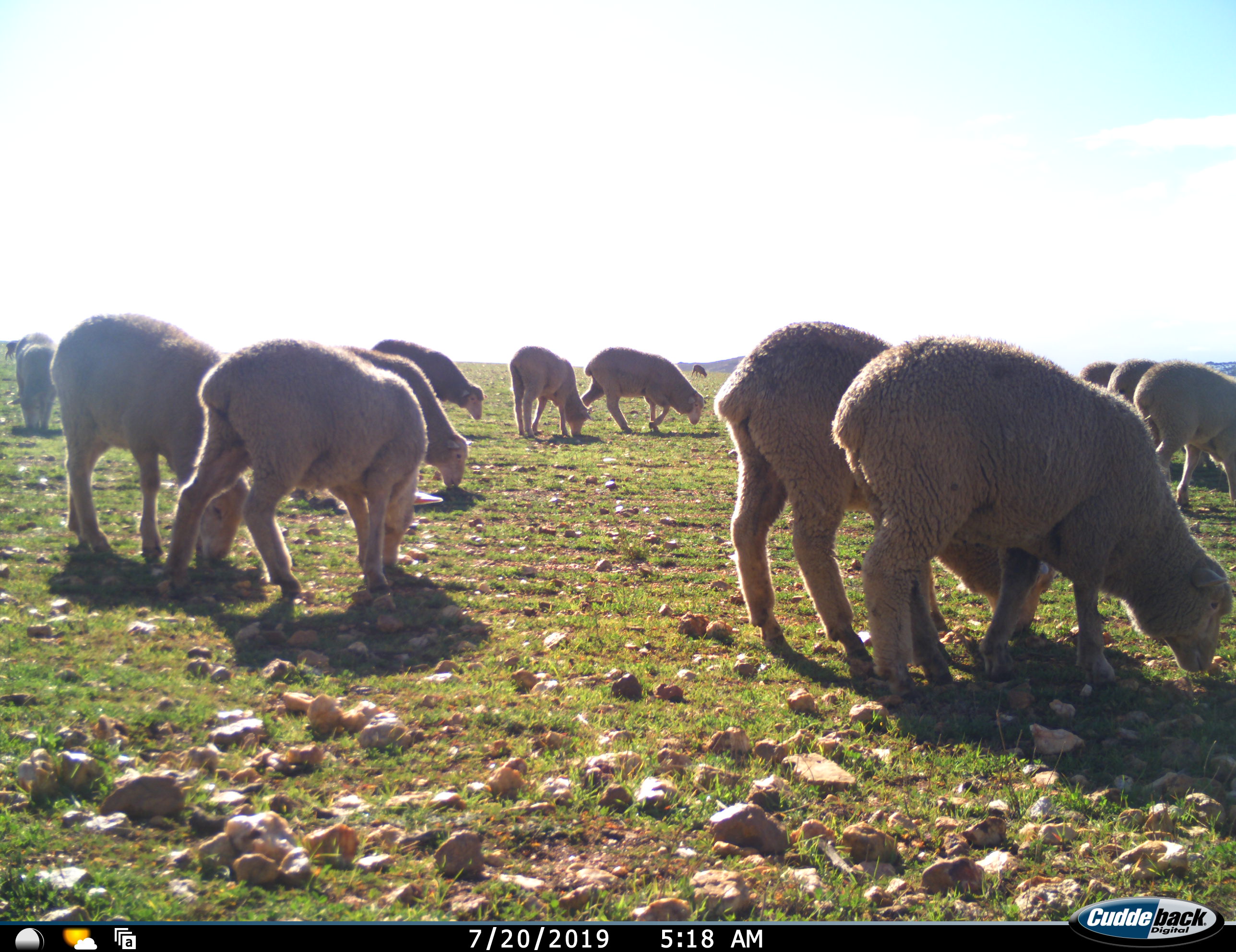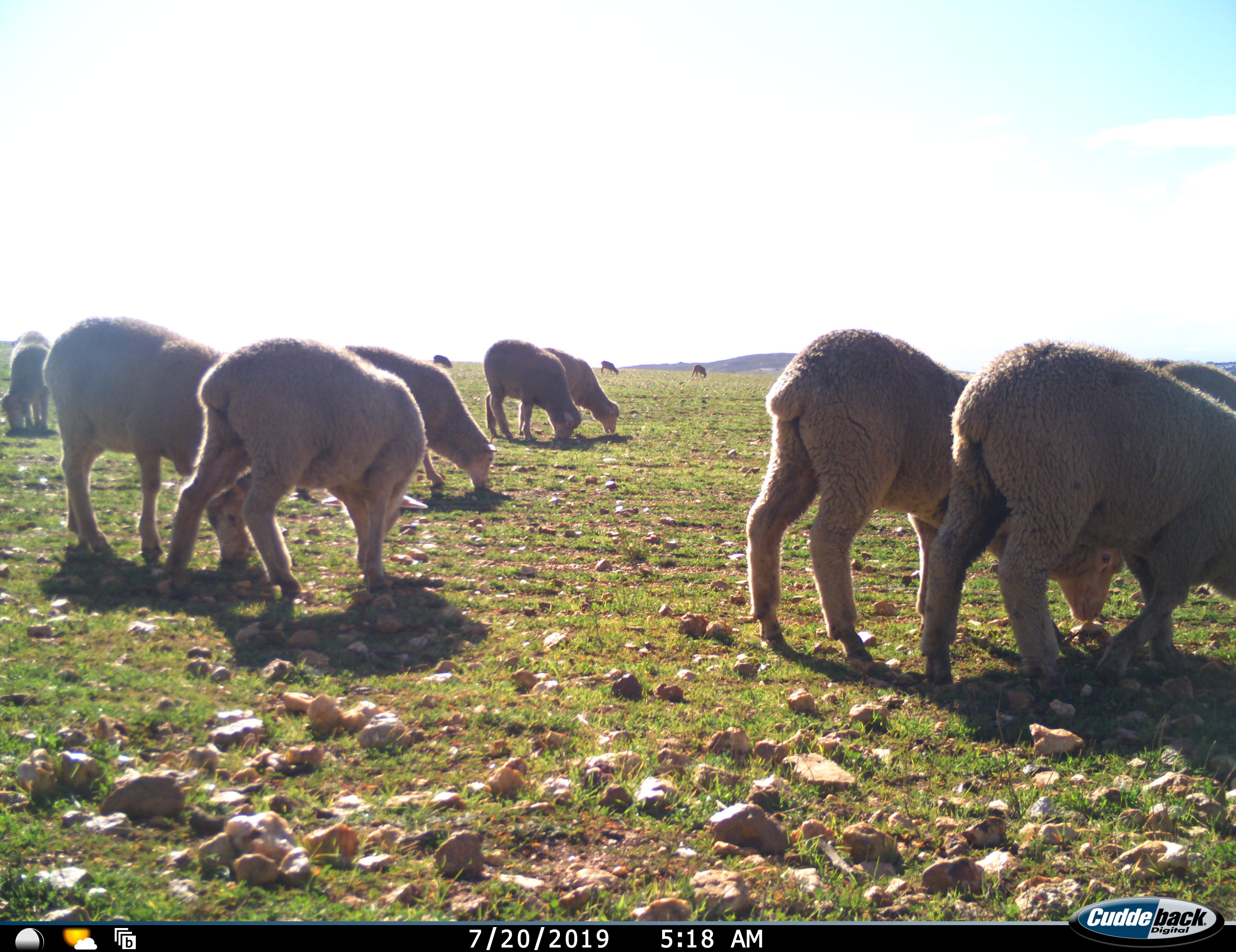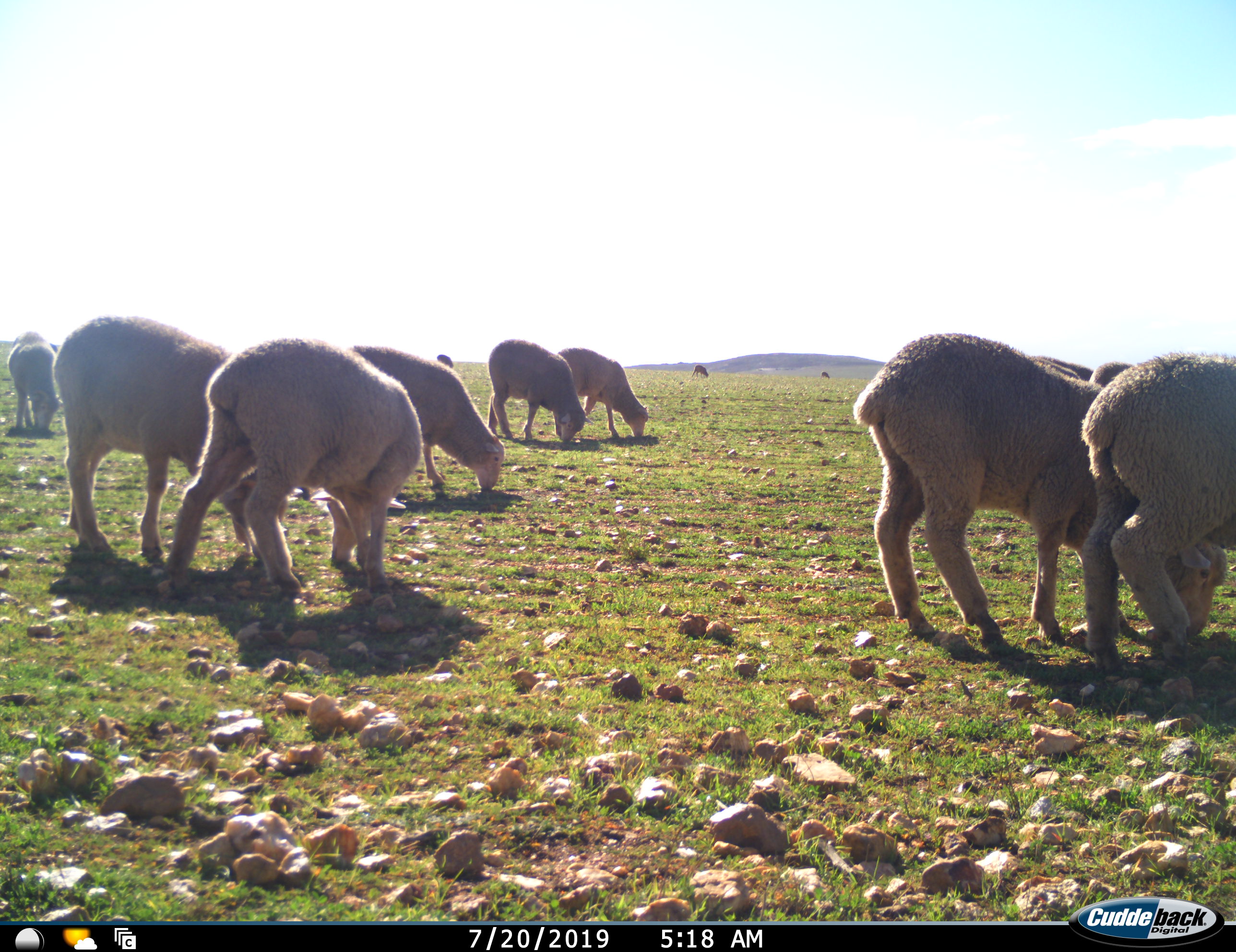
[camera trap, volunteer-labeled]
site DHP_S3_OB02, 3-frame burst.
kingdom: Animalia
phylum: Chordata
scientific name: Vertebrata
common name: domestic animal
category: domesticanimal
Domesticanimal (domestic animal) (Vertebrata), count 11-50. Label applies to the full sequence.